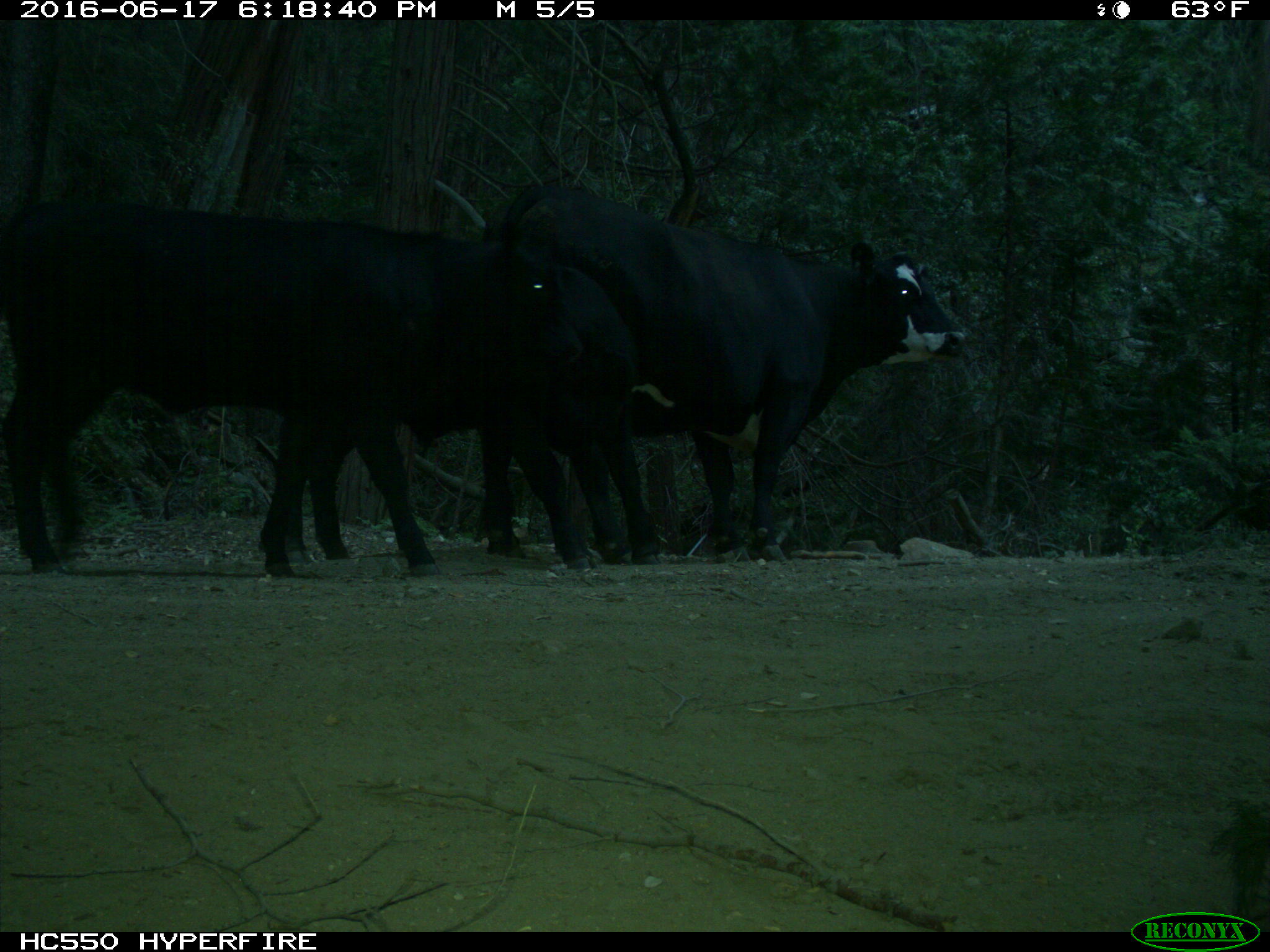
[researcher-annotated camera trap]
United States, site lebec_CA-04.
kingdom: Animalia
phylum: Chordata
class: Mammalia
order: Artiodactyla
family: Bovidae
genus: Bos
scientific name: Bos taurus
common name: domestic cow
Bos taurus (domestic cow).